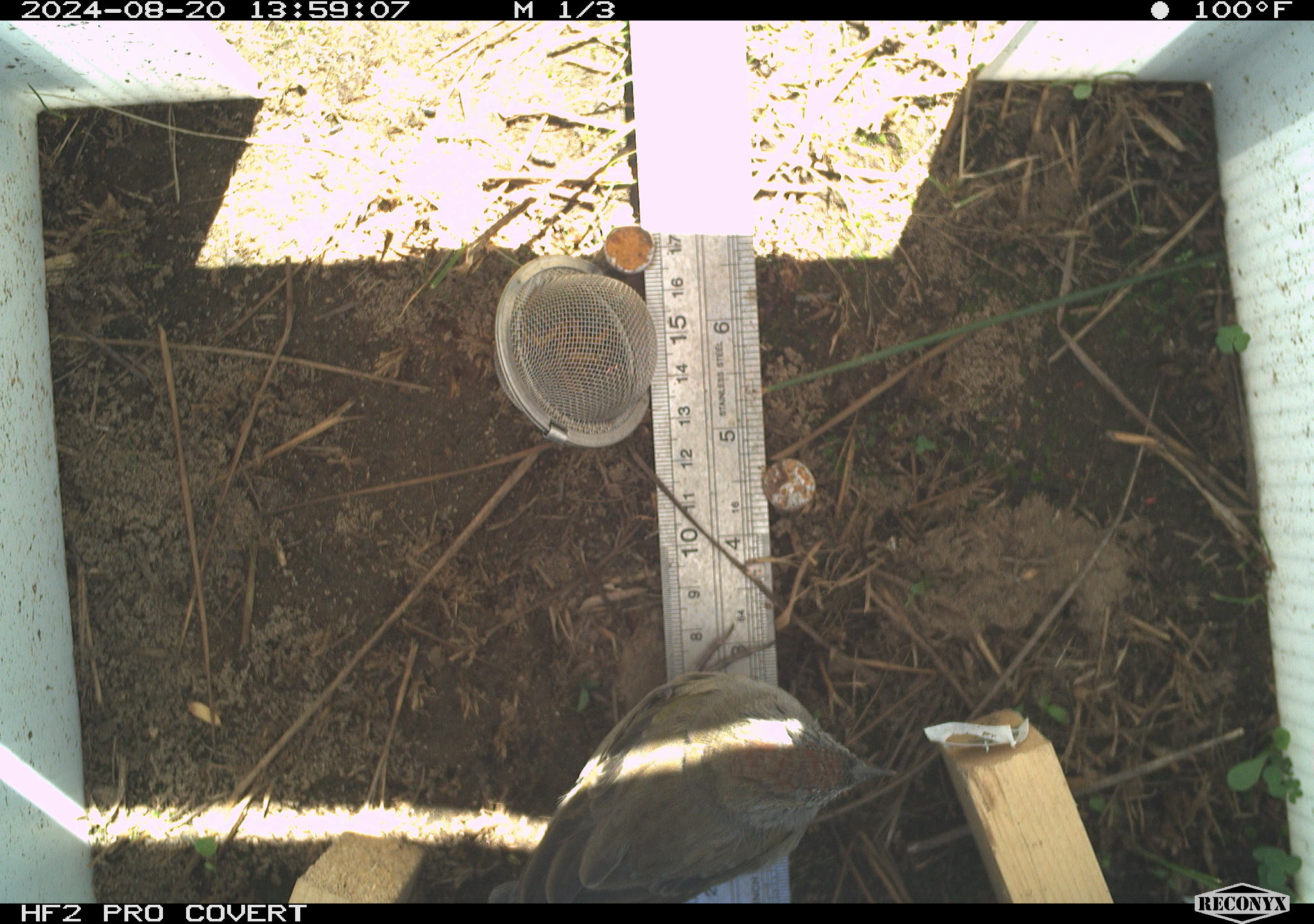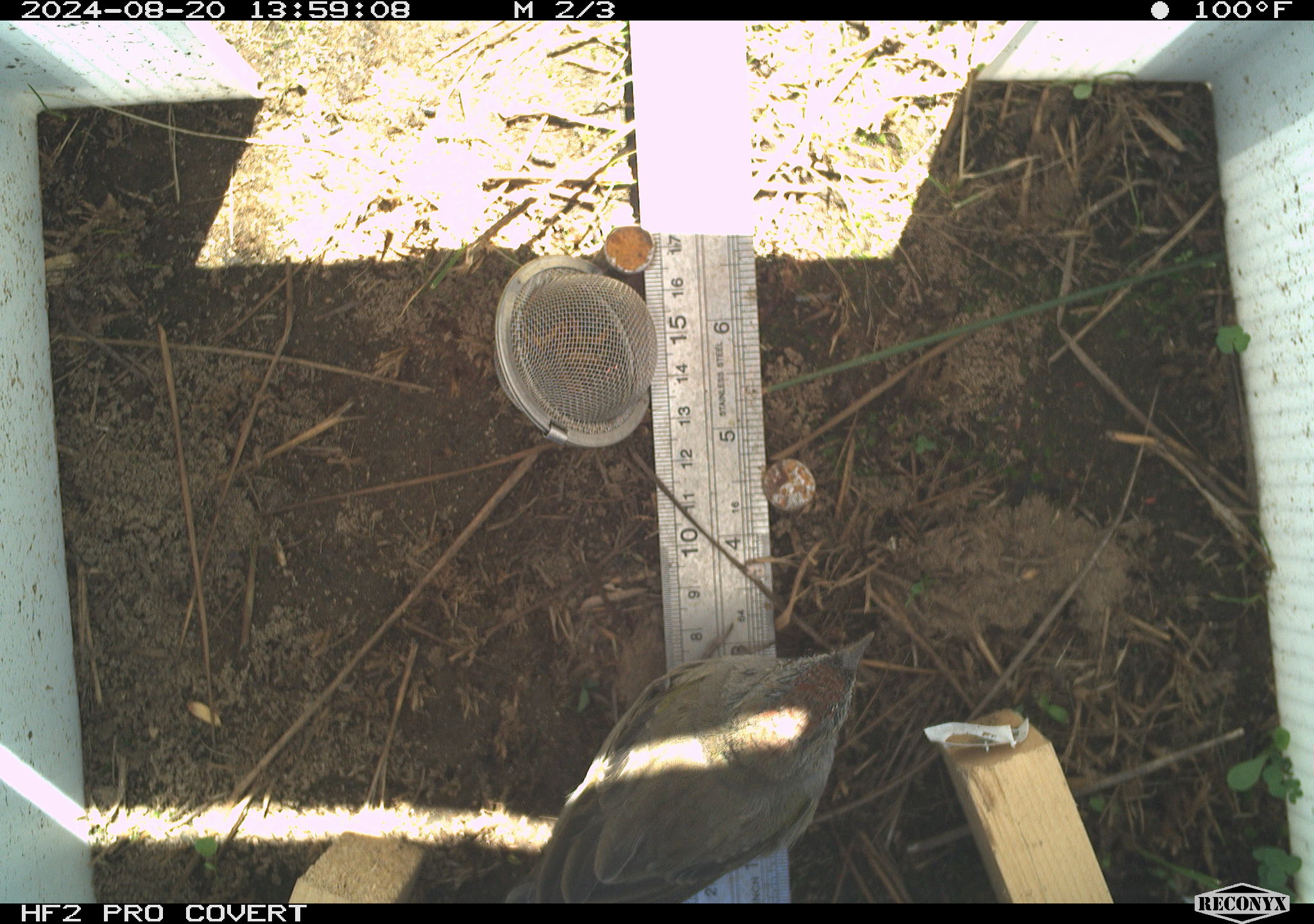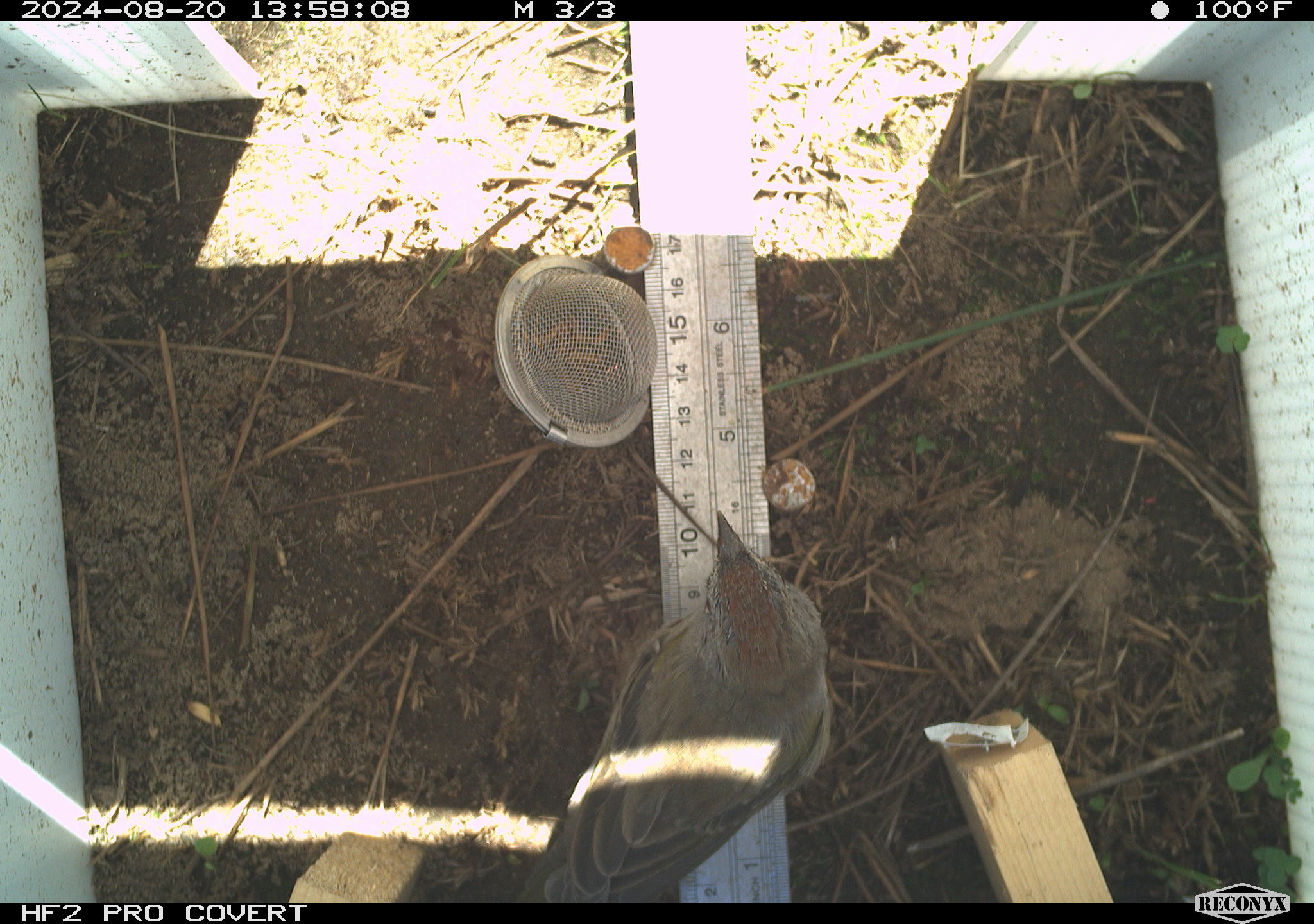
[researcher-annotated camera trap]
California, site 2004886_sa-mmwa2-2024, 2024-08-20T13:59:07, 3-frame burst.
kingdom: Animalia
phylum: Chordata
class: Aves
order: Passeriformes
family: Passerellidae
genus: Pipilo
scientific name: Pipilo chlorurus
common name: green-tailed towhee